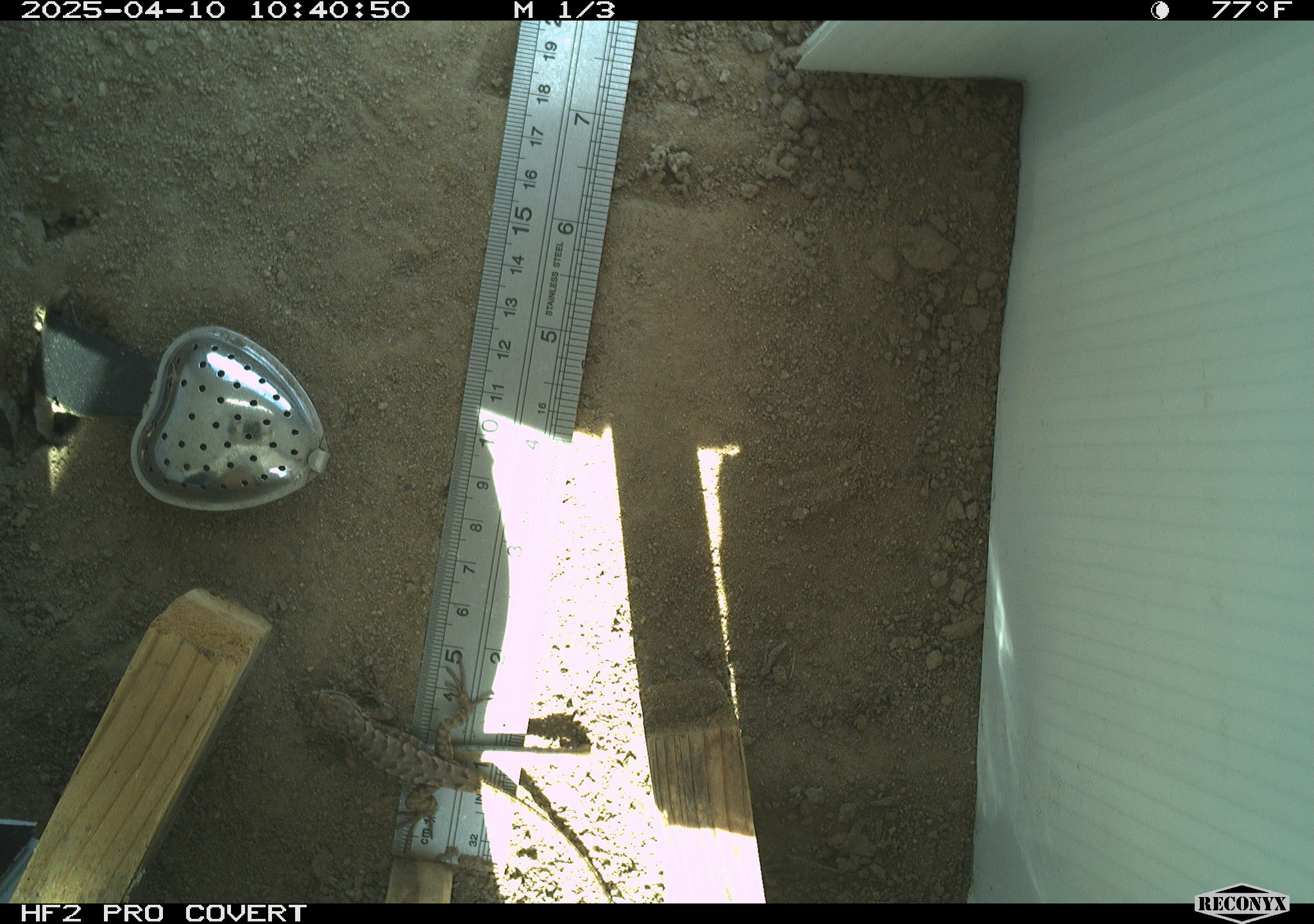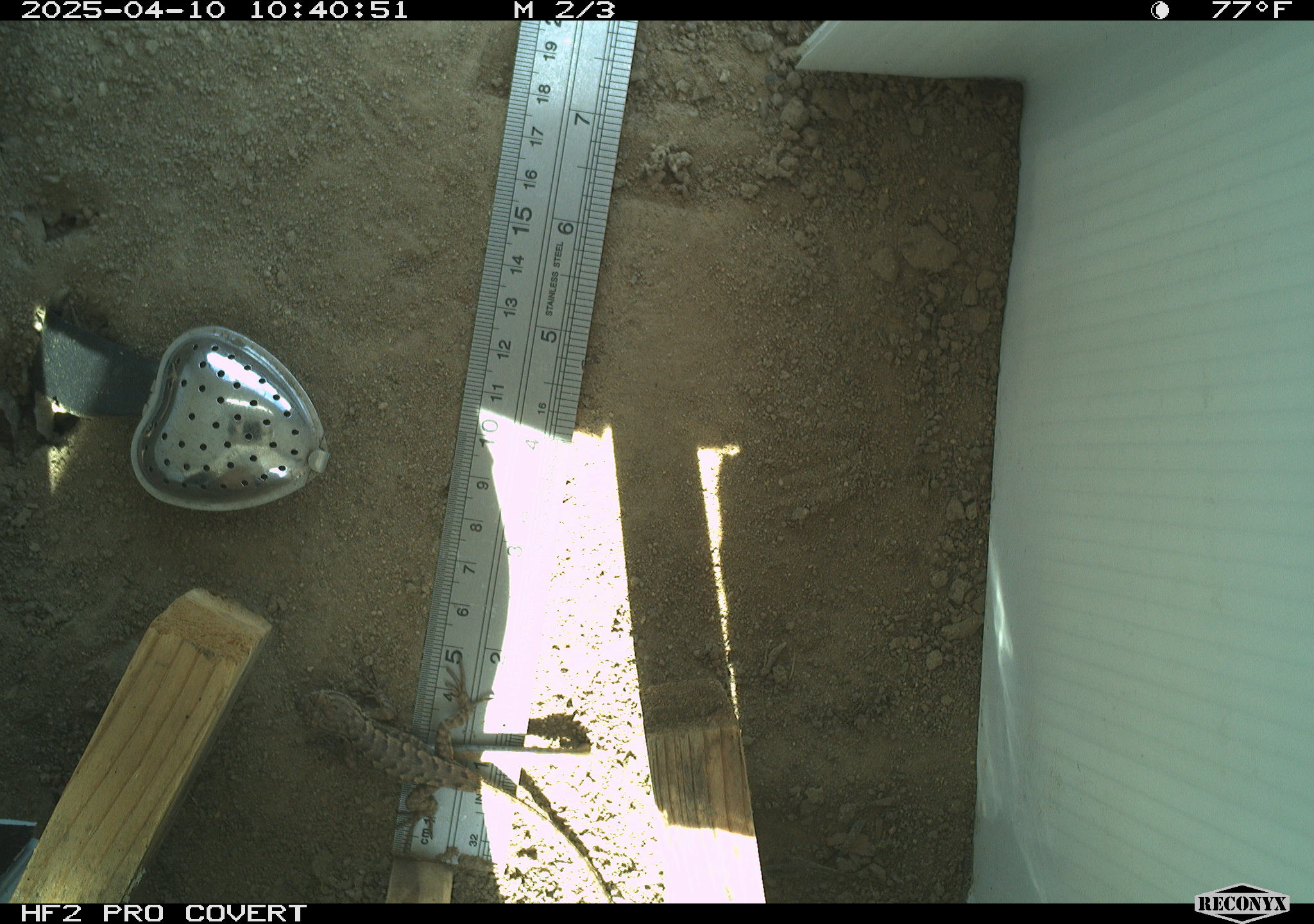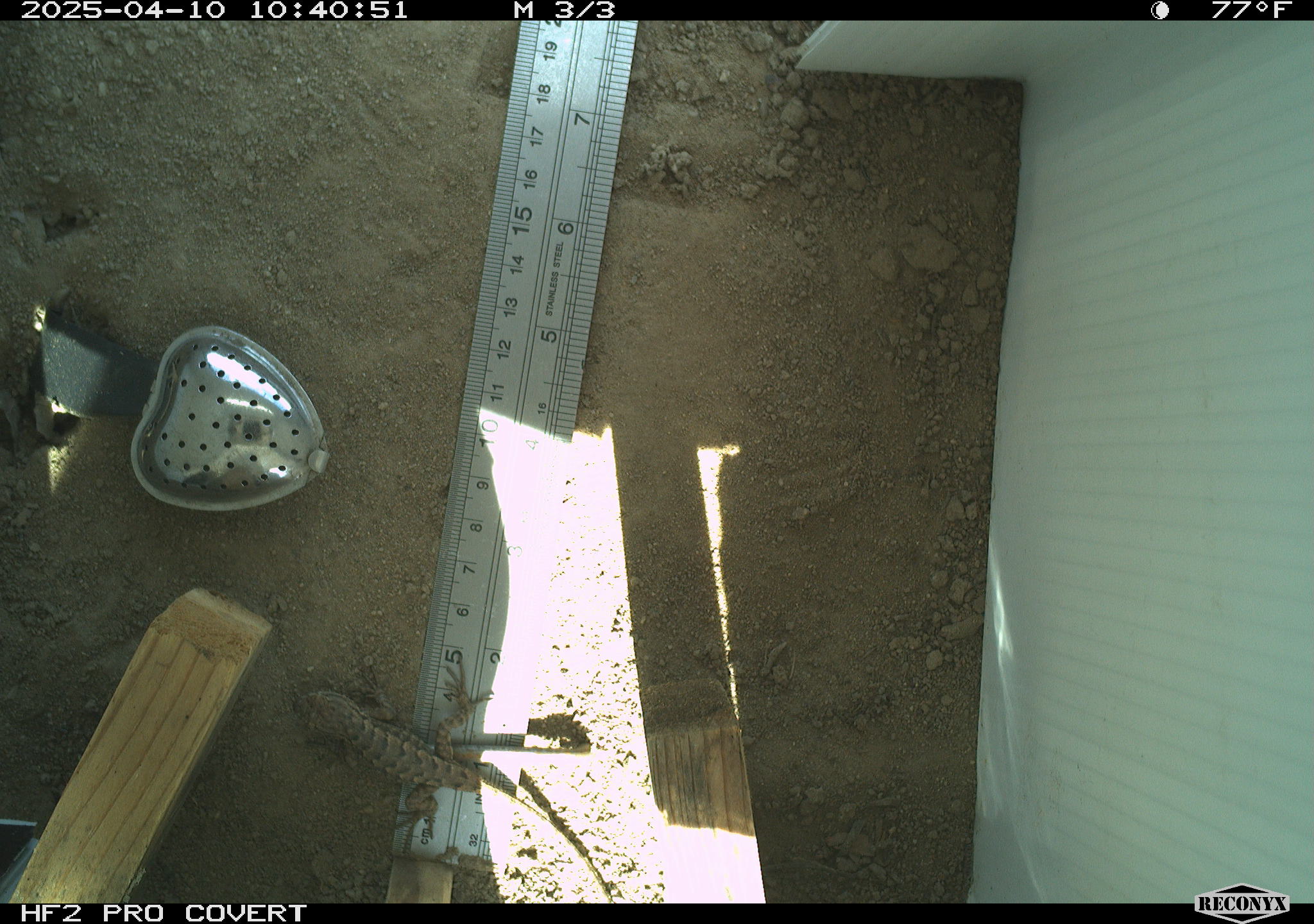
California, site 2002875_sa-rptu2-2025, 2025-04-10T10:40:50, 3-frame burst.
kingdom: Animalia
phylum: Chordata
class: Reptilia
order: Squamata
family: Phrynosomatidae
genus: Sceloporus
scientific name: Sceloporus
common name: spiny lizards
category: sceloporus species